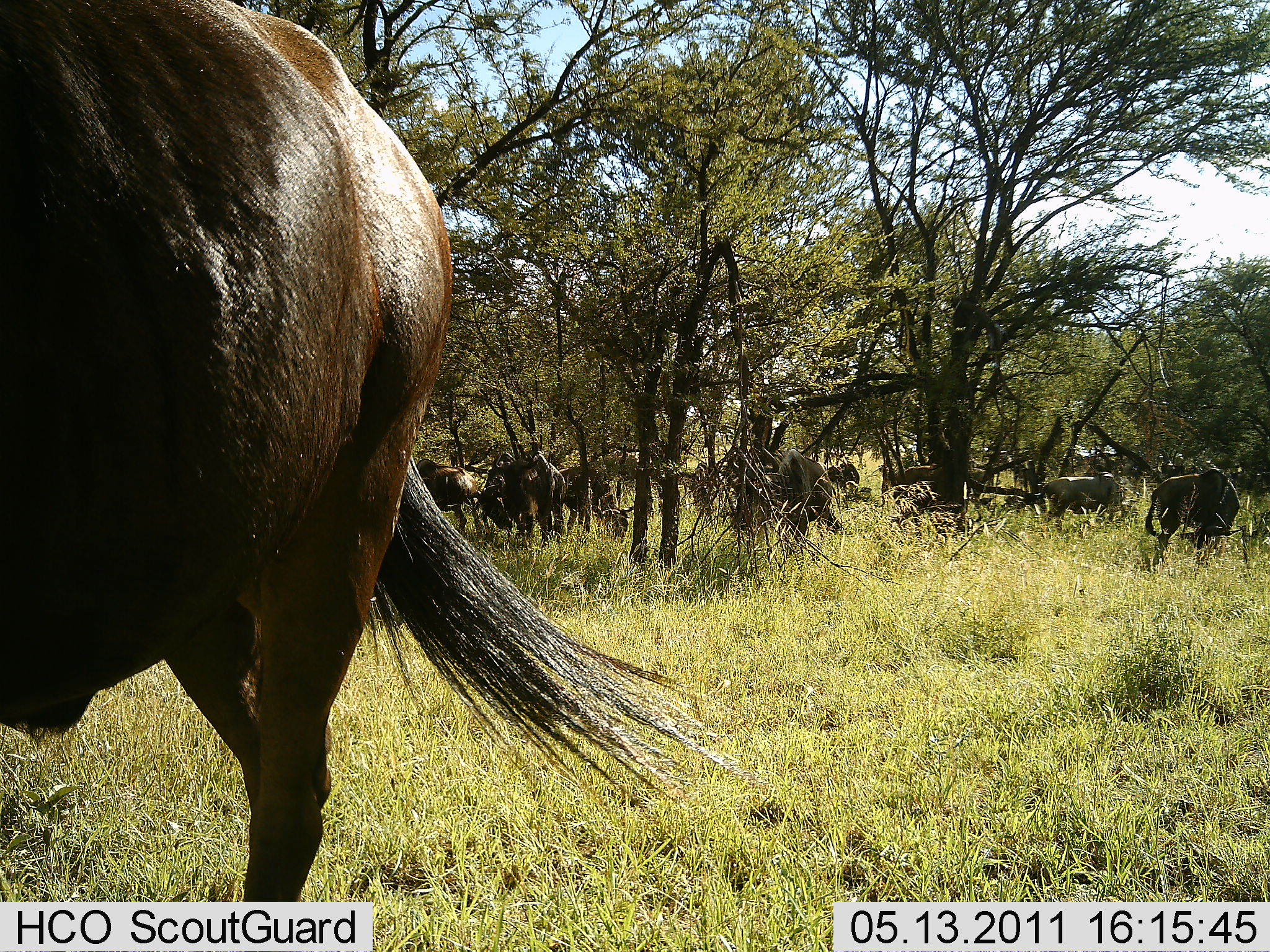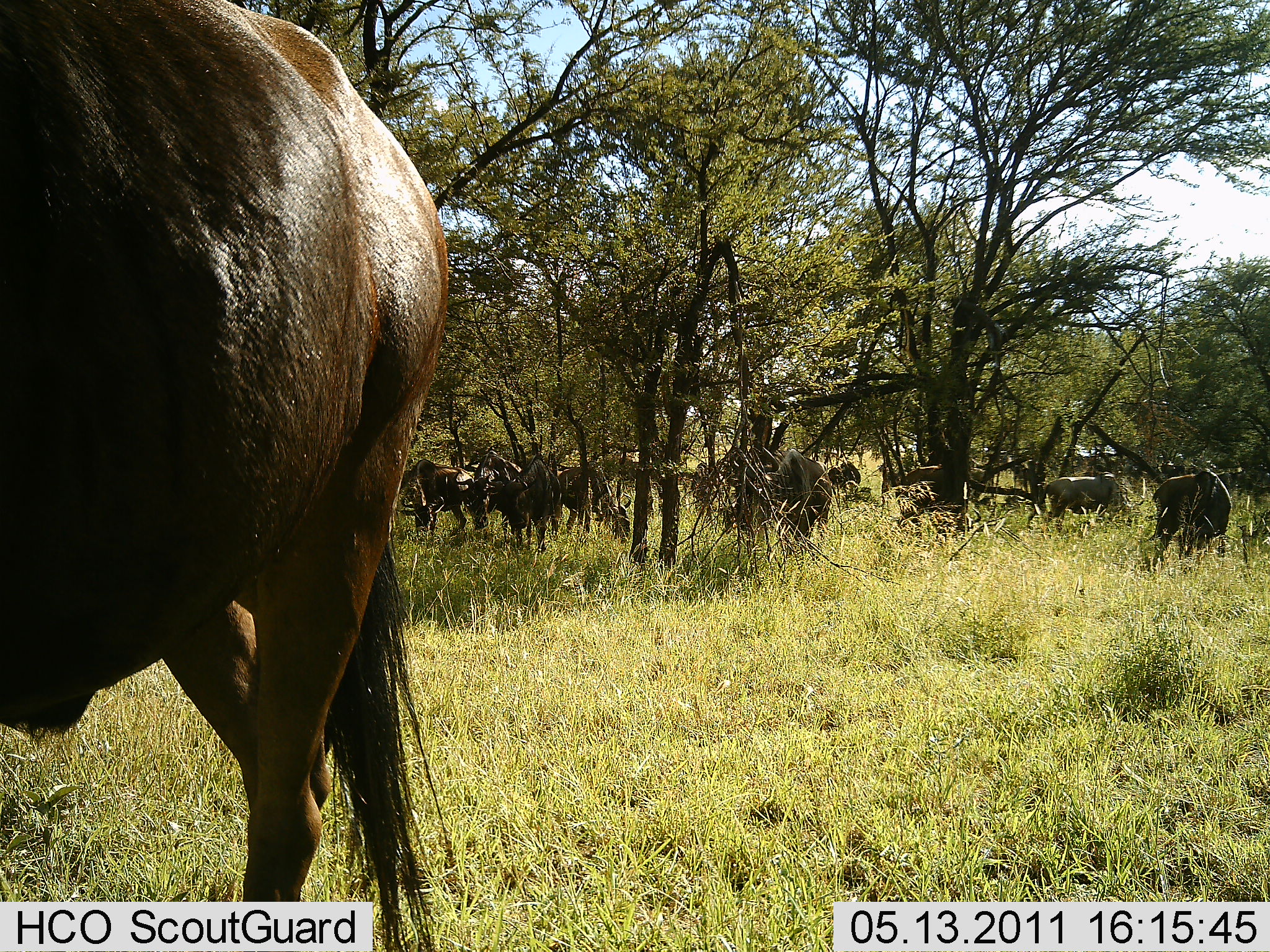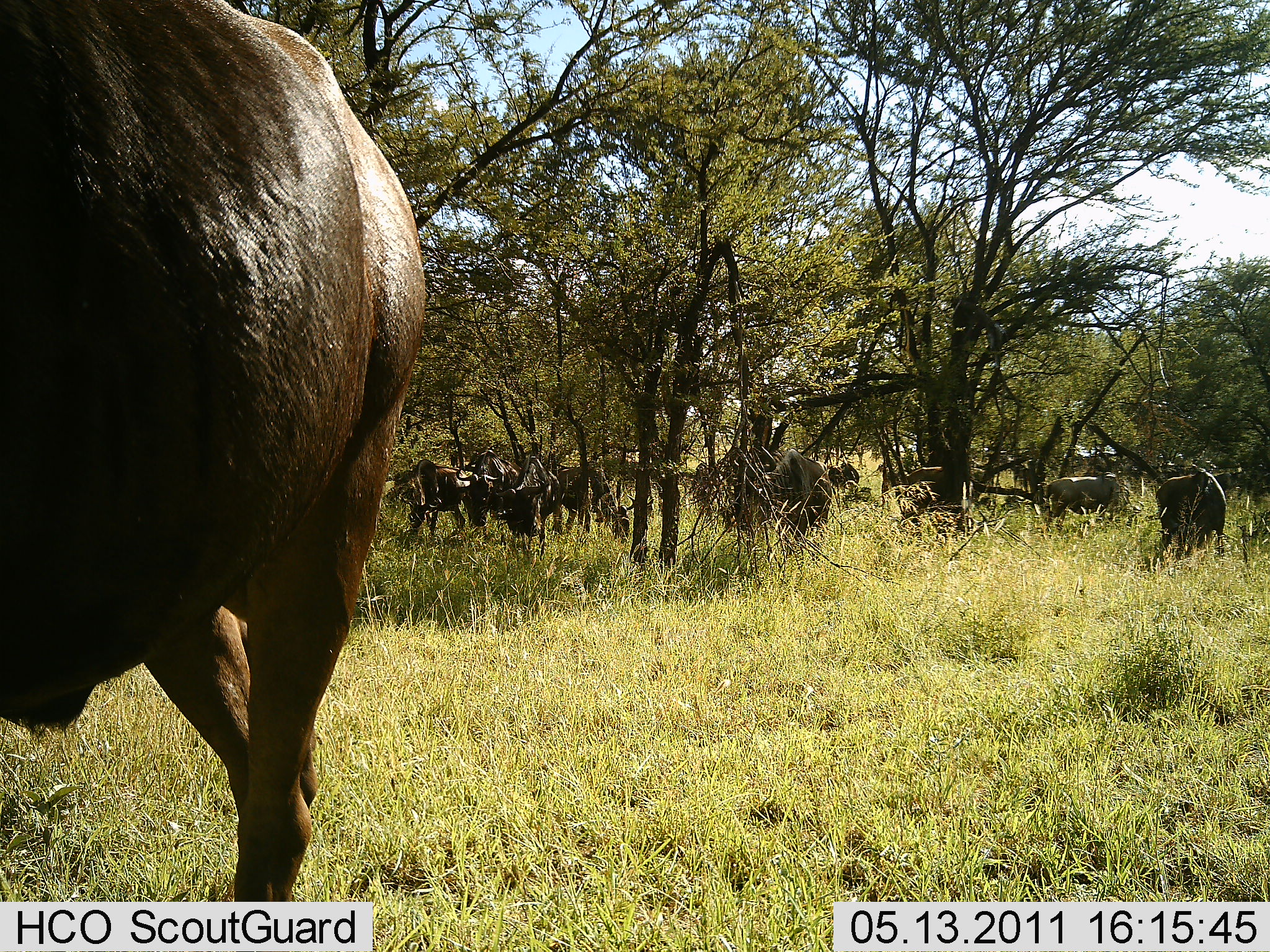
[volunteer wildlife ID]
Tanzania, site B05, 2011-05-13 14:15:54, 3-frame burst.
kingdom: Animalia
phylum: Chordata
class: Mammalia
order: Artiodactyla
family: Bovidae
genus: Connochaetes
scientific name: Connochaetes taurinus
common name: blue wildebeest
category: wildebeest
Wildebeest (blue wildebeest) (Connochaetes taurinus), count 11-50. Behavior (volunteer vote fractions): standing 36%, resting 7%, moving 21%, interacting 0%. Young present (vote fraction): 0%. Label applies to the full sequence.